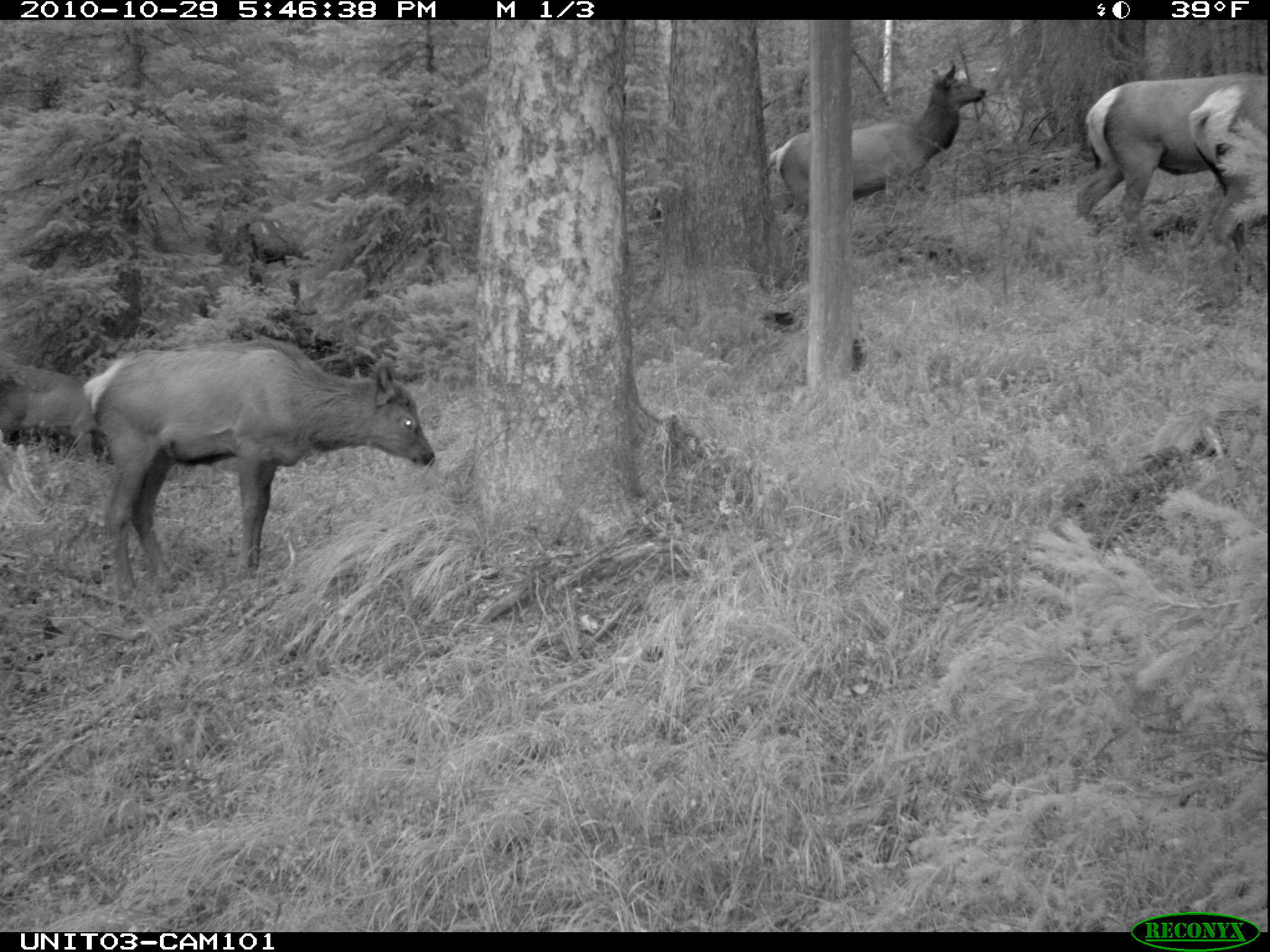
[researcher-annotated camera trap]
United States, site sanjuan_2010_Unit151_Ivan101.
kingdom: Animalia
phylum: Chordata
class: Mammalia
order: Artiodactyla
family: Cervidae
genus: Cervus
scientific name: Cervus elaphus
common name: red deer